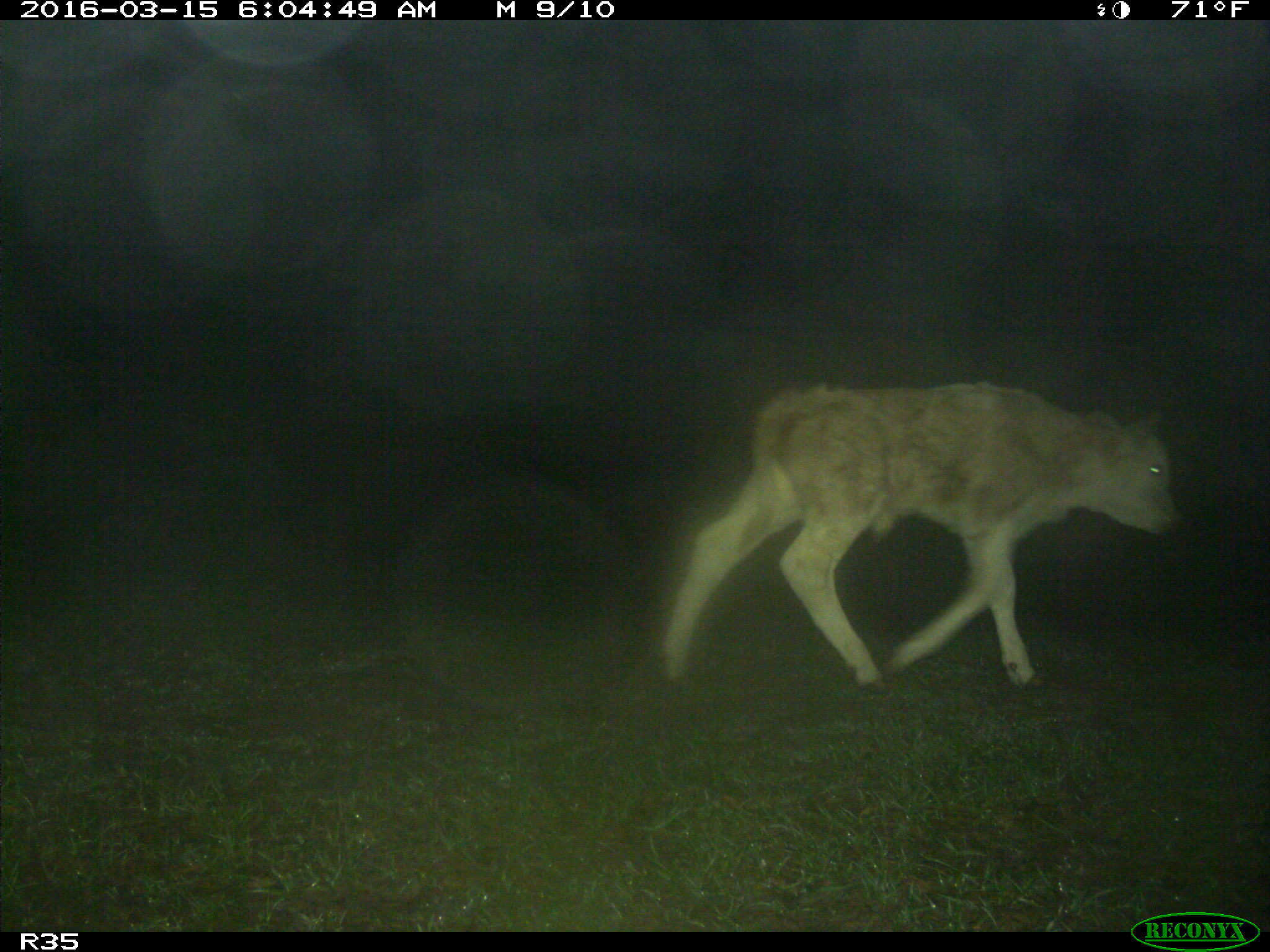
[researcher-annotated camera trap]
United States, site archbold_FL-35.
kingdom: Animalia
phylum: Chordata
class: Mammalia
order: Artiodactyla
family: Bovidae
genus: Bos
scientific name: Bos taurus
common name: domestic cow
Bos taurus (domestic cow).